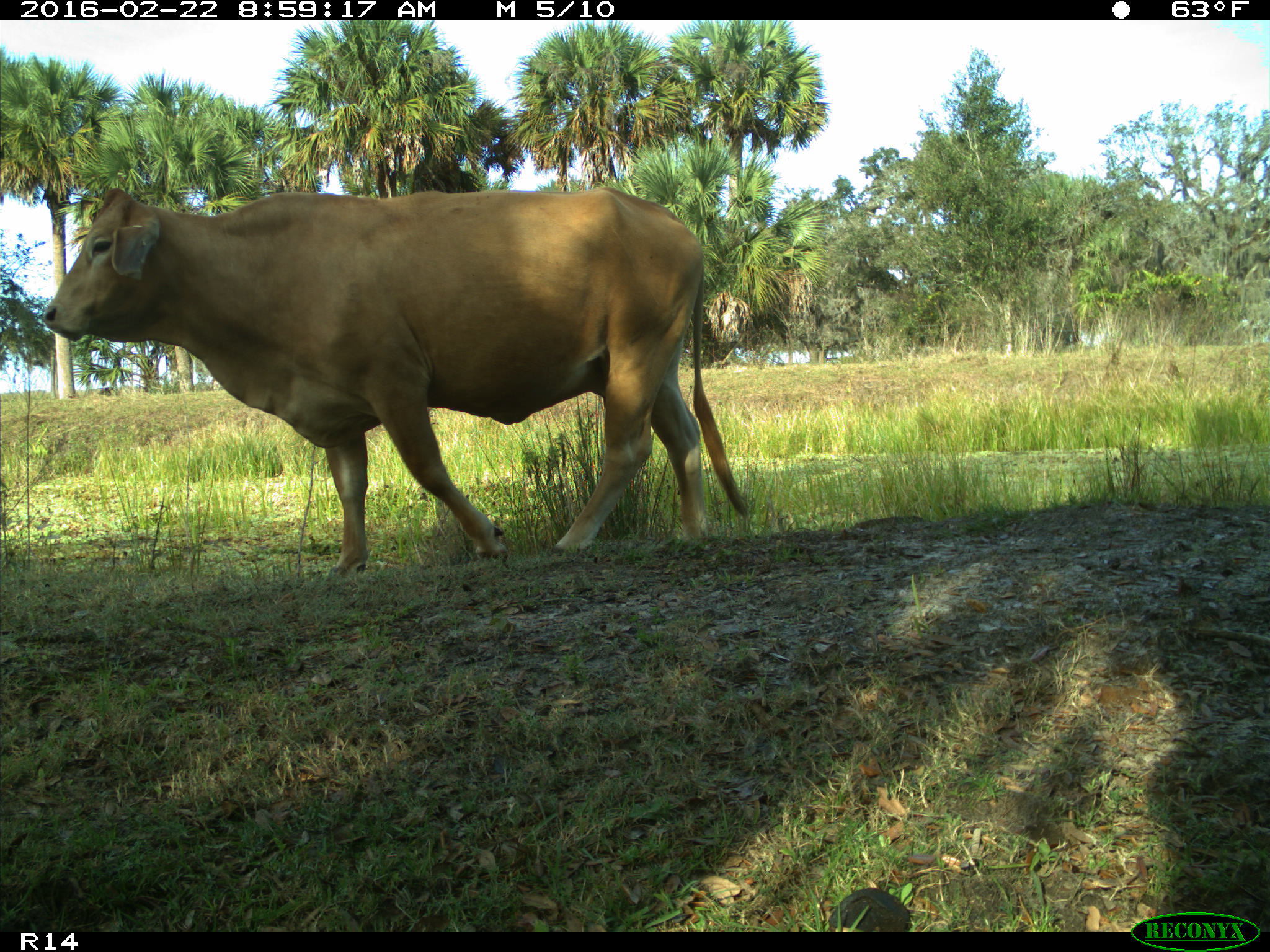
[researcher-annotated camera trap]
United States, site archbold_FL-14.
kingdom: Animalia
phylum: Chordata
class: Mammalia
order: Artiodactyla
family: Bovidae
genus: Bos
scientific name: Bos taurus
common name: domestic cow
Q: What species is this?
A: Bos taurus (domestic cow).